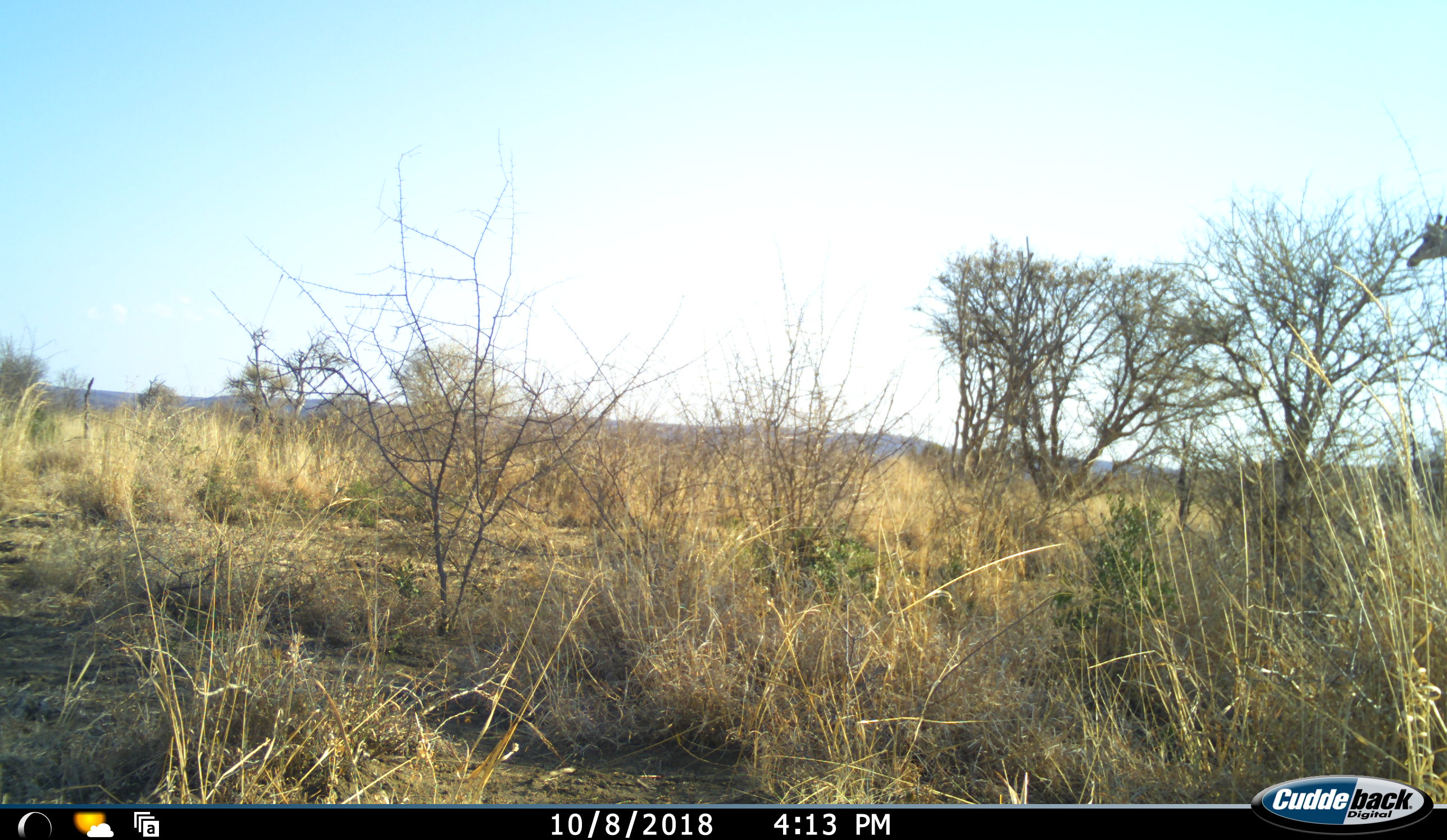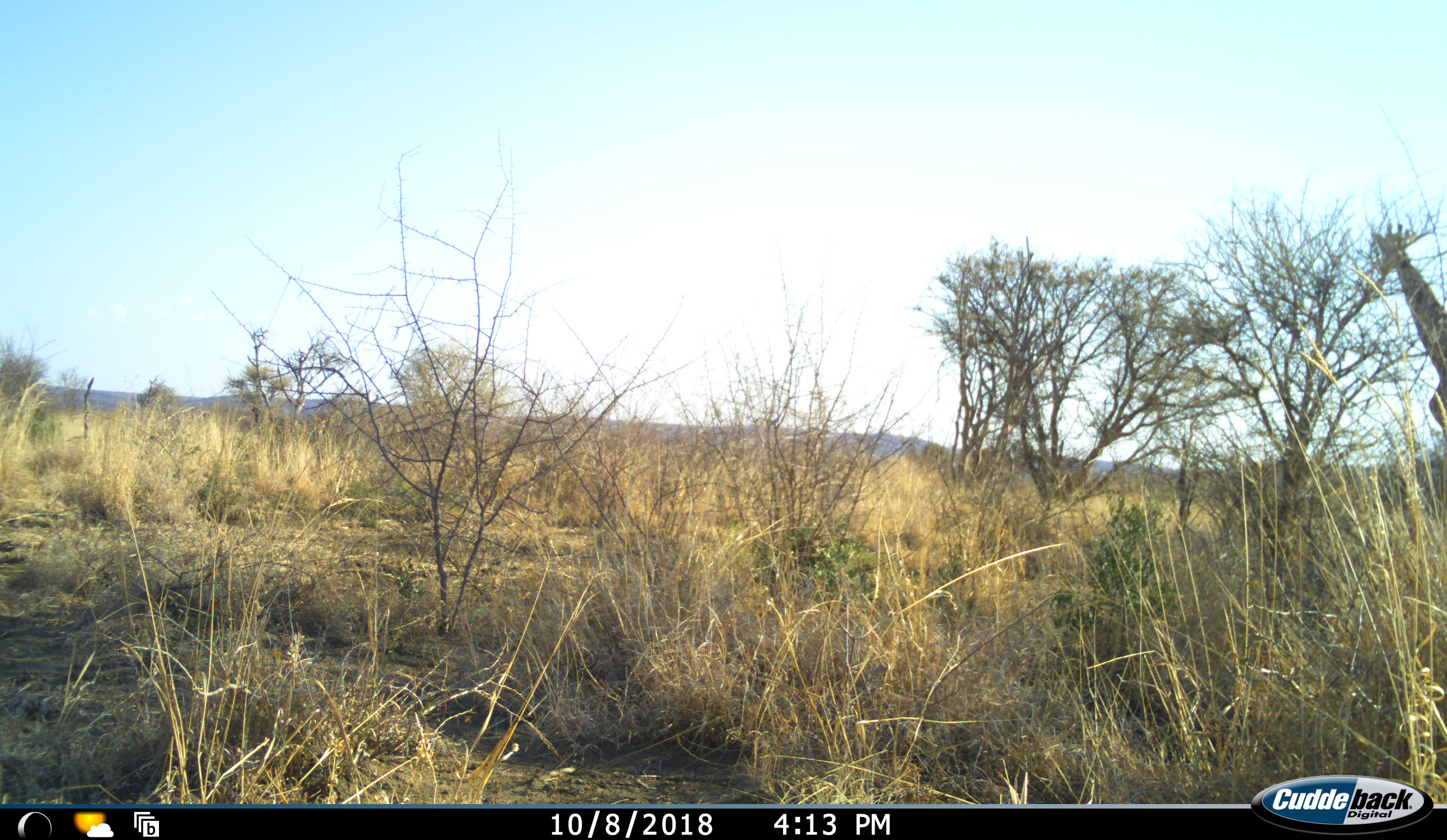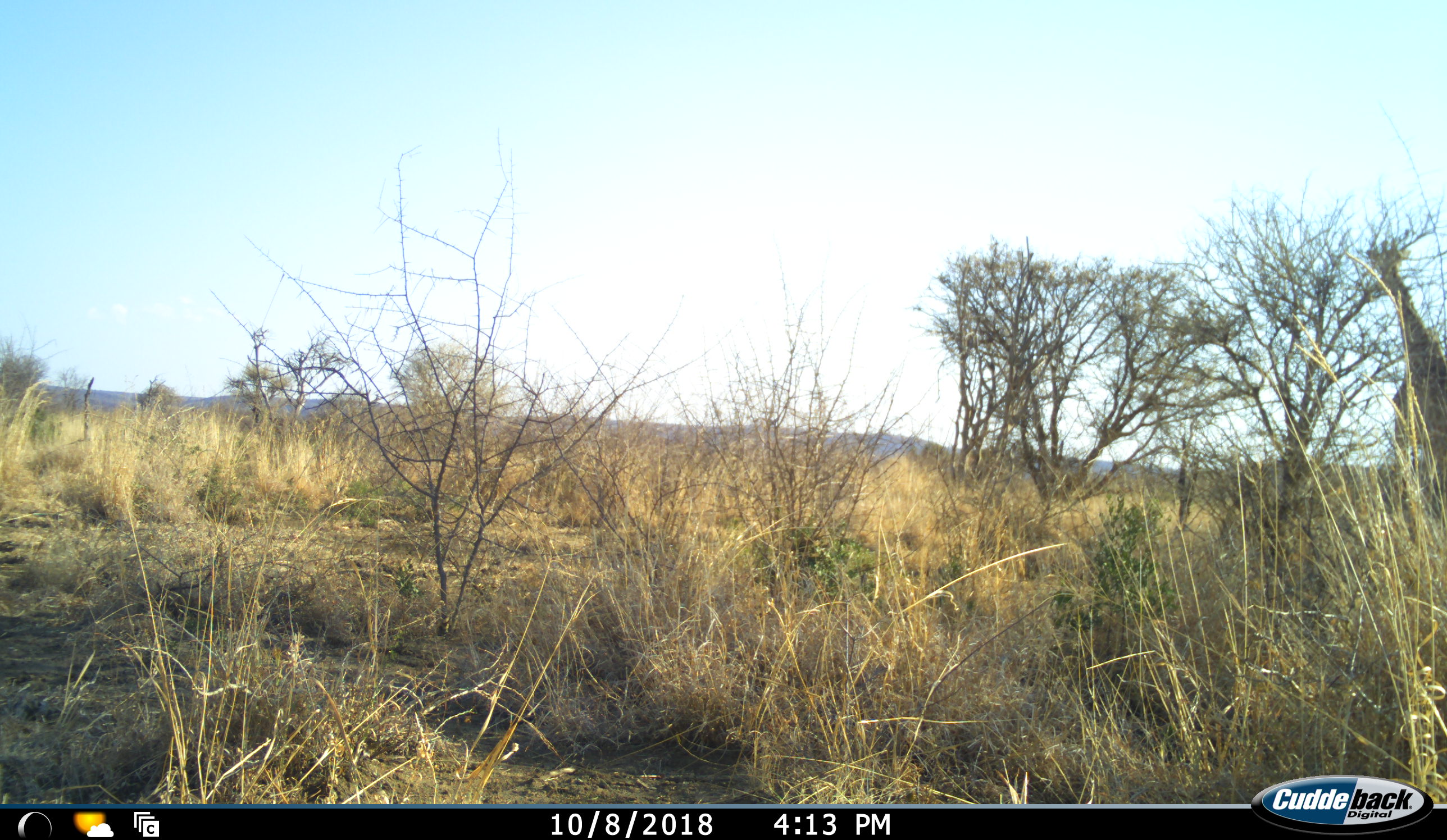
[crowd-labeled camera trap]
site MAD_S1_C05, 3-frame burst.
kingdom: Animalia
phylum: Chordata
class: Mammalia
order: Artiodactyla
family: Giraffidae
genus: Giraffa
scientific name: Giraffa camelopardalis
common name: giraffe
Giraffe (Giraffa camelopardalis), count 1. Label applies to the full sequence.